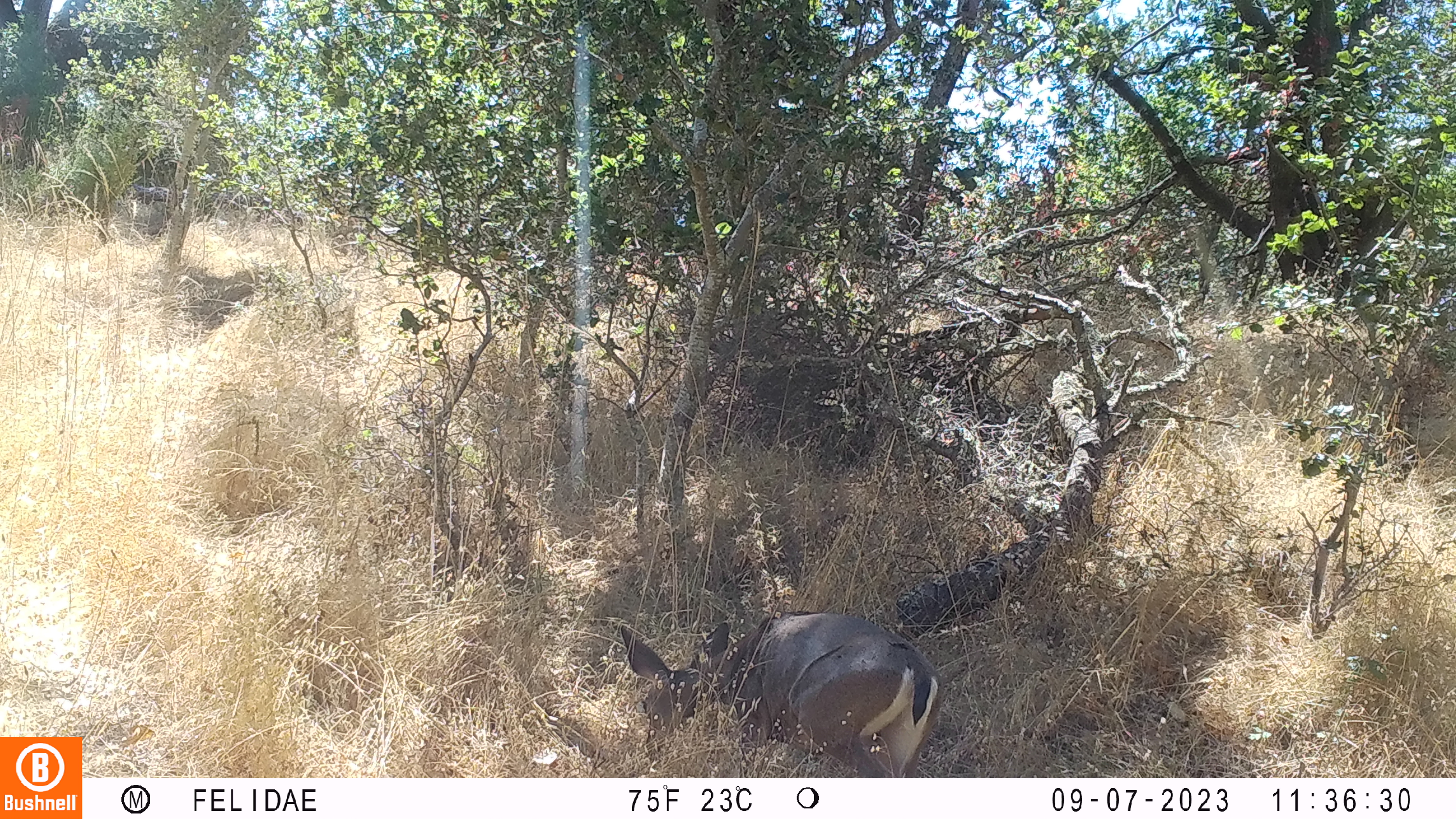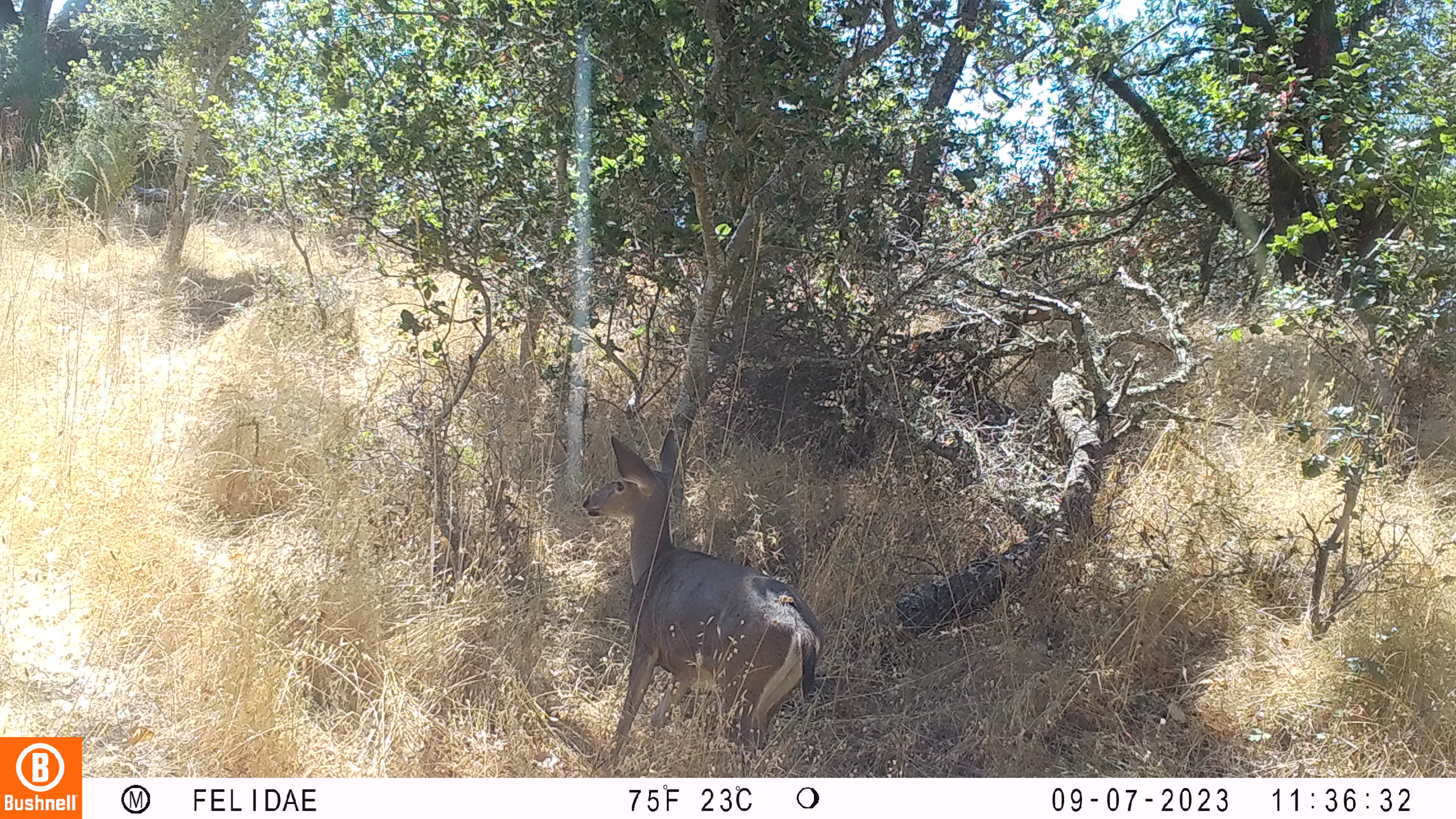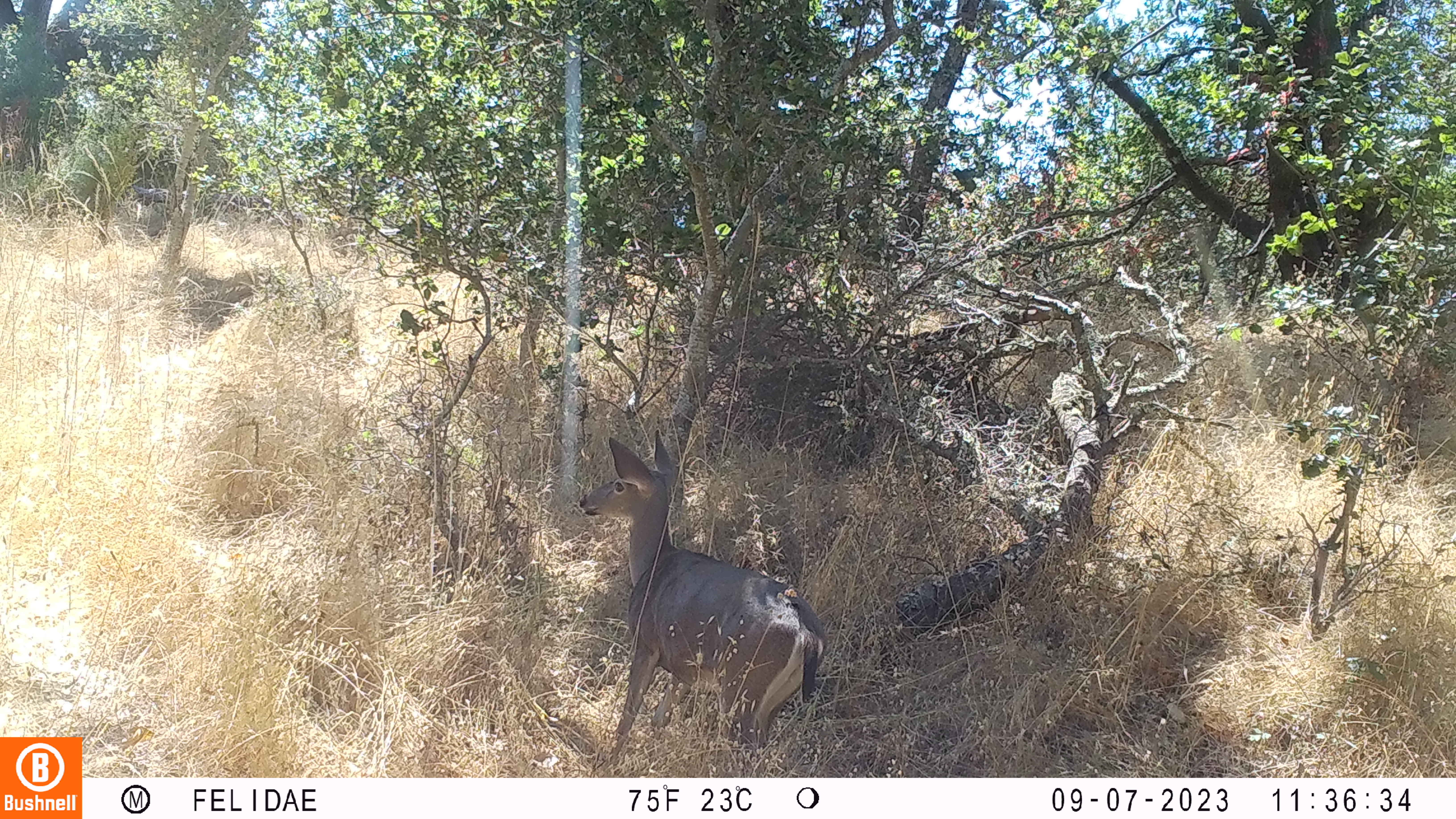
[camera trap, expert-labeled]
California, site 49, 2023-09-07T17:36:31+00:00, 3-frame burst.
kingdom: Animalia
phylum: Chordata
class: Mammalia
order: Artiodactyla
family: Cervidae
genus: Odocoileus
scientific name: Odocoileus hemionus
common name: mule deer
Mule deer (Odocoileus hemionus).